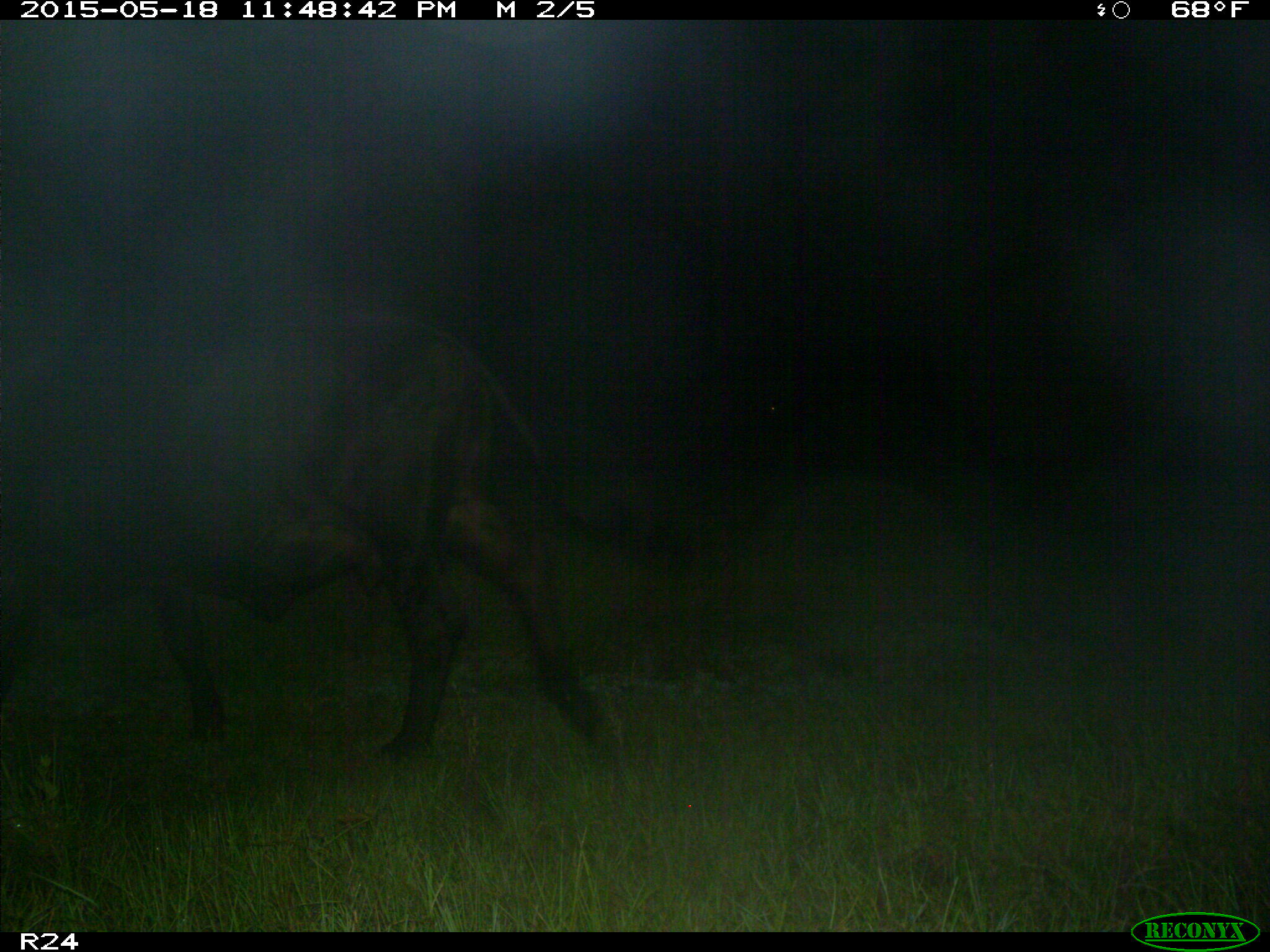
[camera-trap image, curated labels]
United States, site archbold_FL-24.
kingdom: Animalia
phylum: Chordata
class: Mammalia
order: Artiodactyla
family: Bovidae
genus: Bos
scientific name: Bos taurus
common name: domestic cow